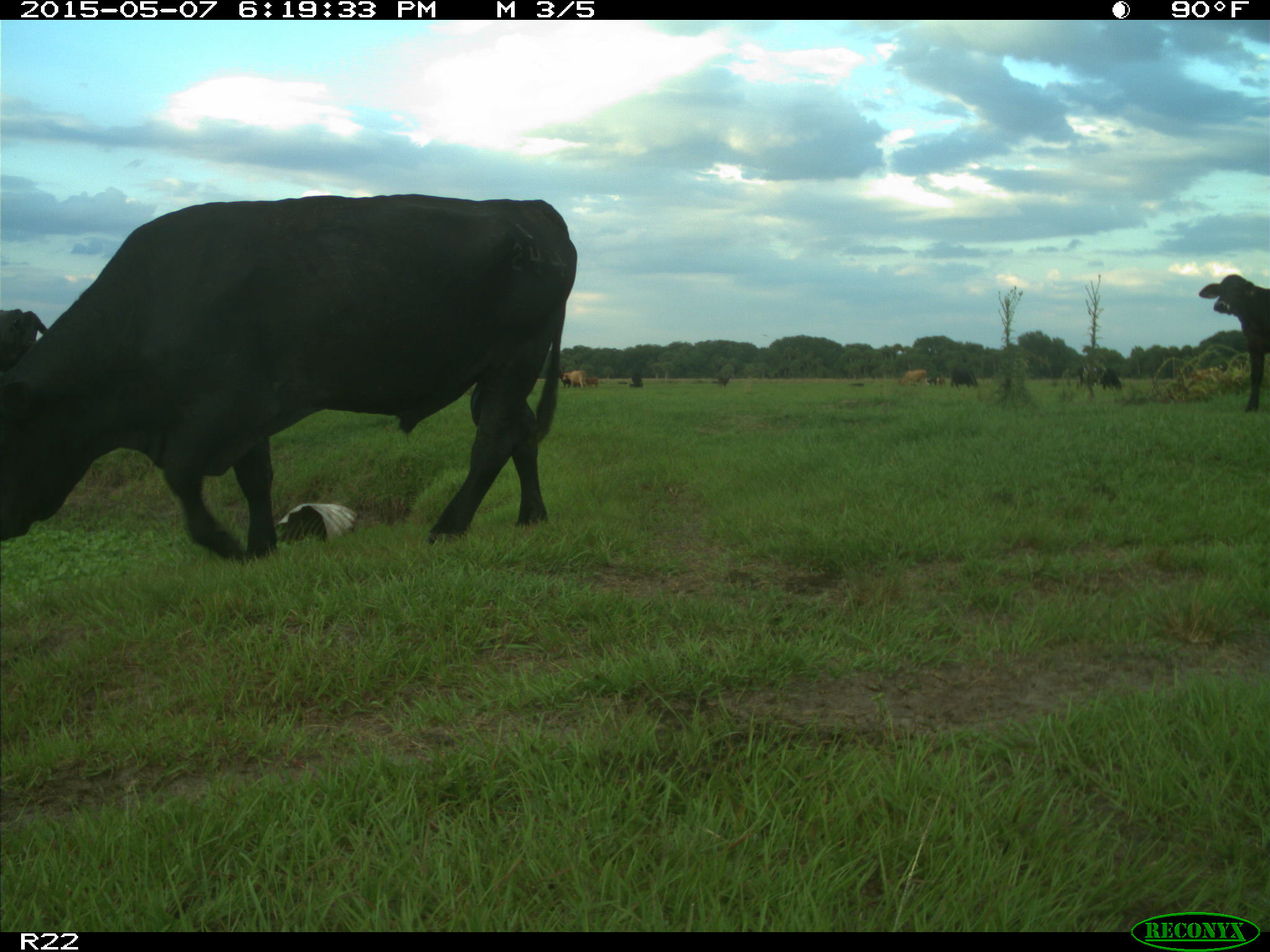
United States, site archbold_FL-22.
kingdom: Animalia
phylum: Chordata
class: Mammalia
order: Artiodactyla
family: Bovidae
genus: Bos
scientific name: Bos taurus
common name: domestic cow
Bos taurus (domestic cow).